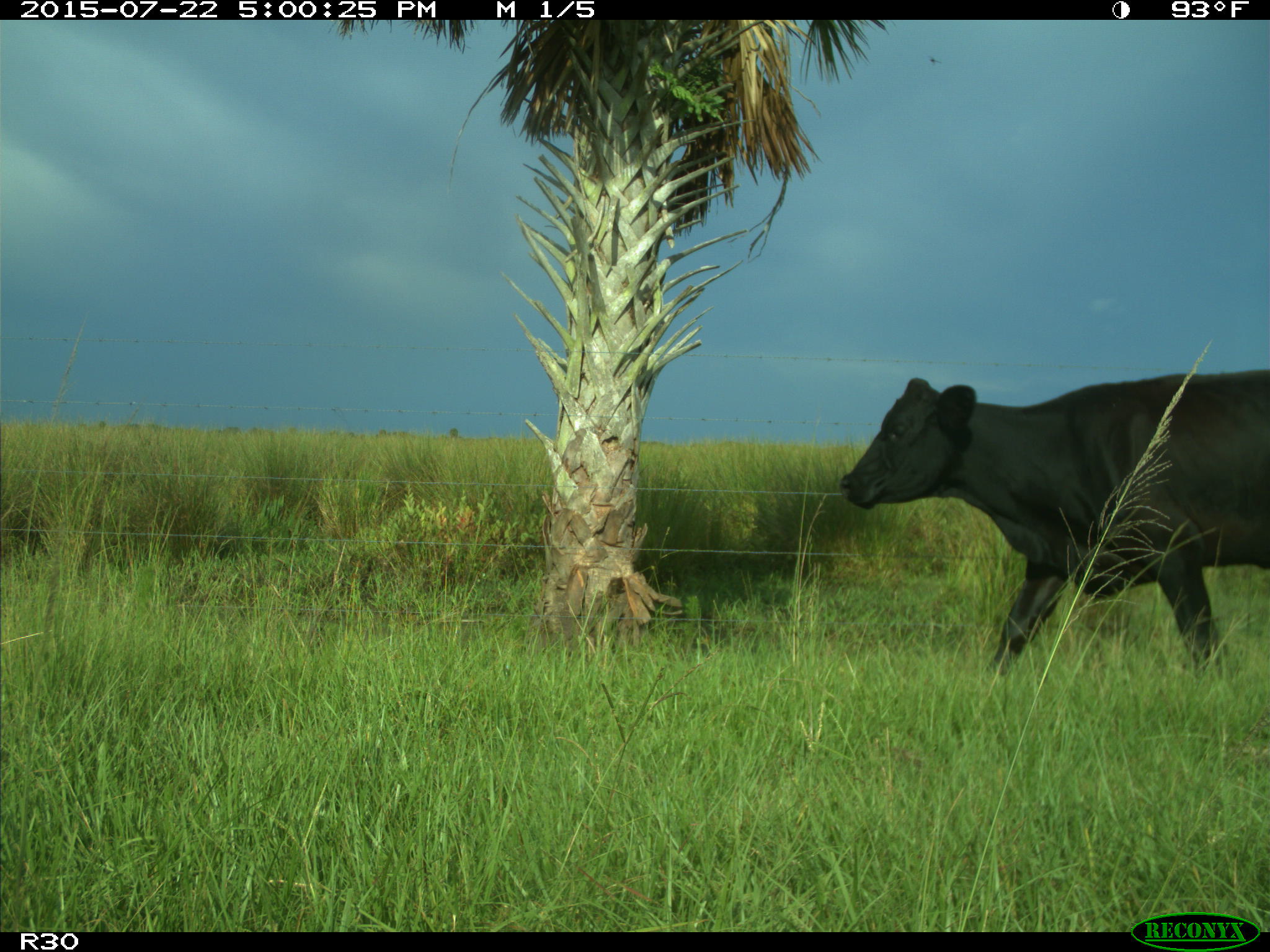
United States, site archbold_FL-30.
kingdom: Animalia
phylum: Chordata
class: Mammalia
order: Artiodactyla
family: Bovidae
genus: Bos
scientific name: Bos taurus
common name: domestic cow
Bos taurus (domestic cow).